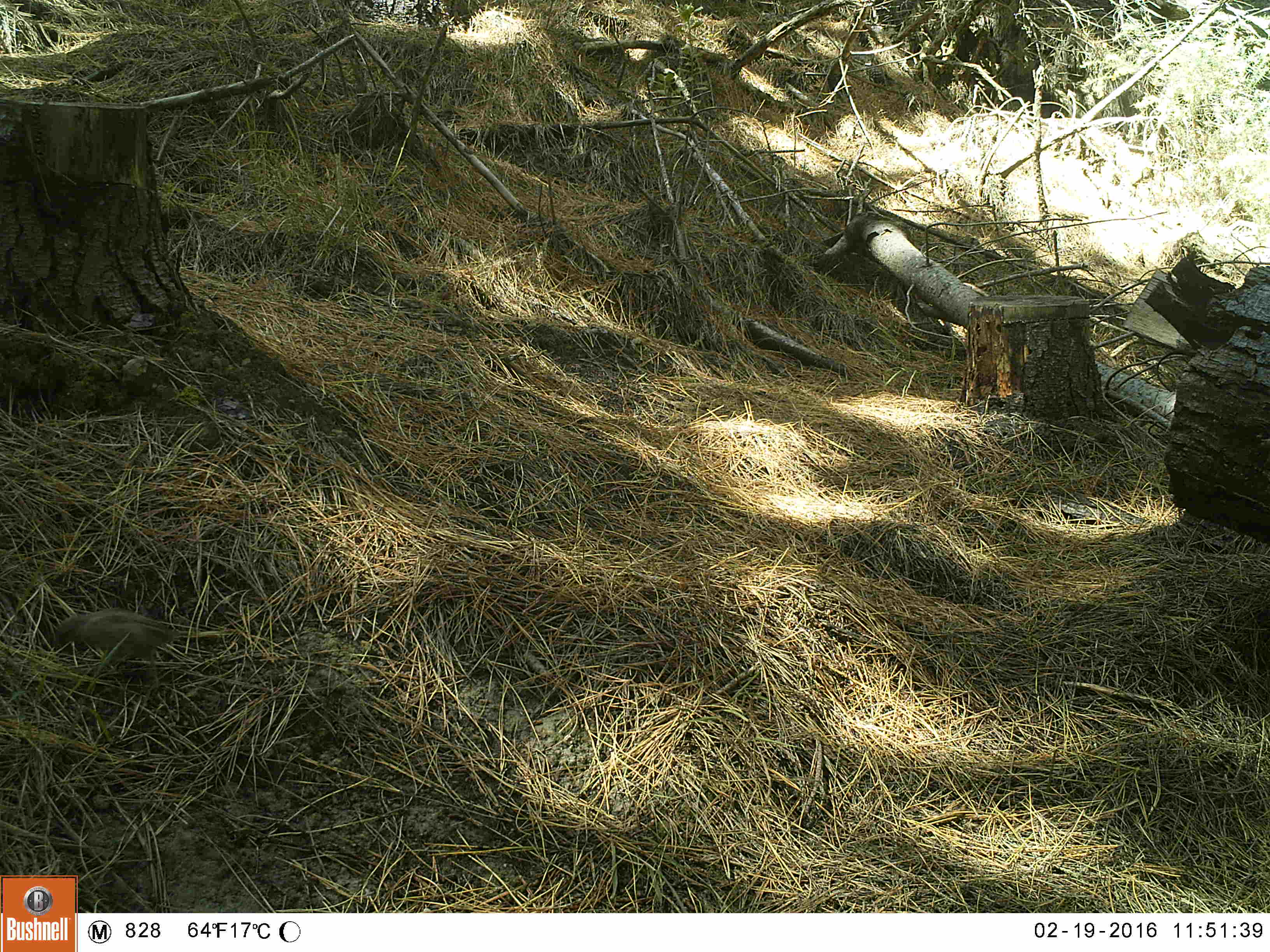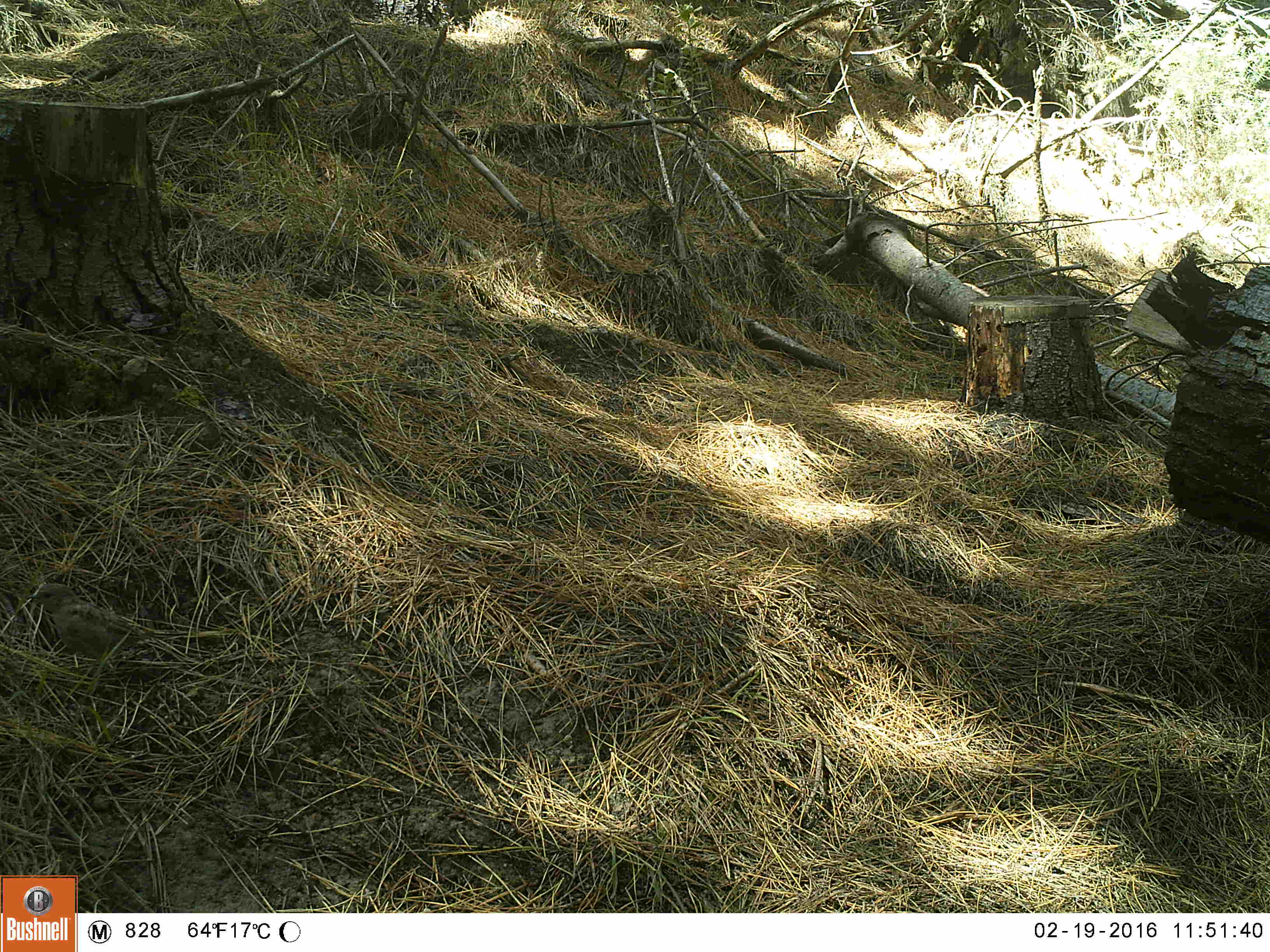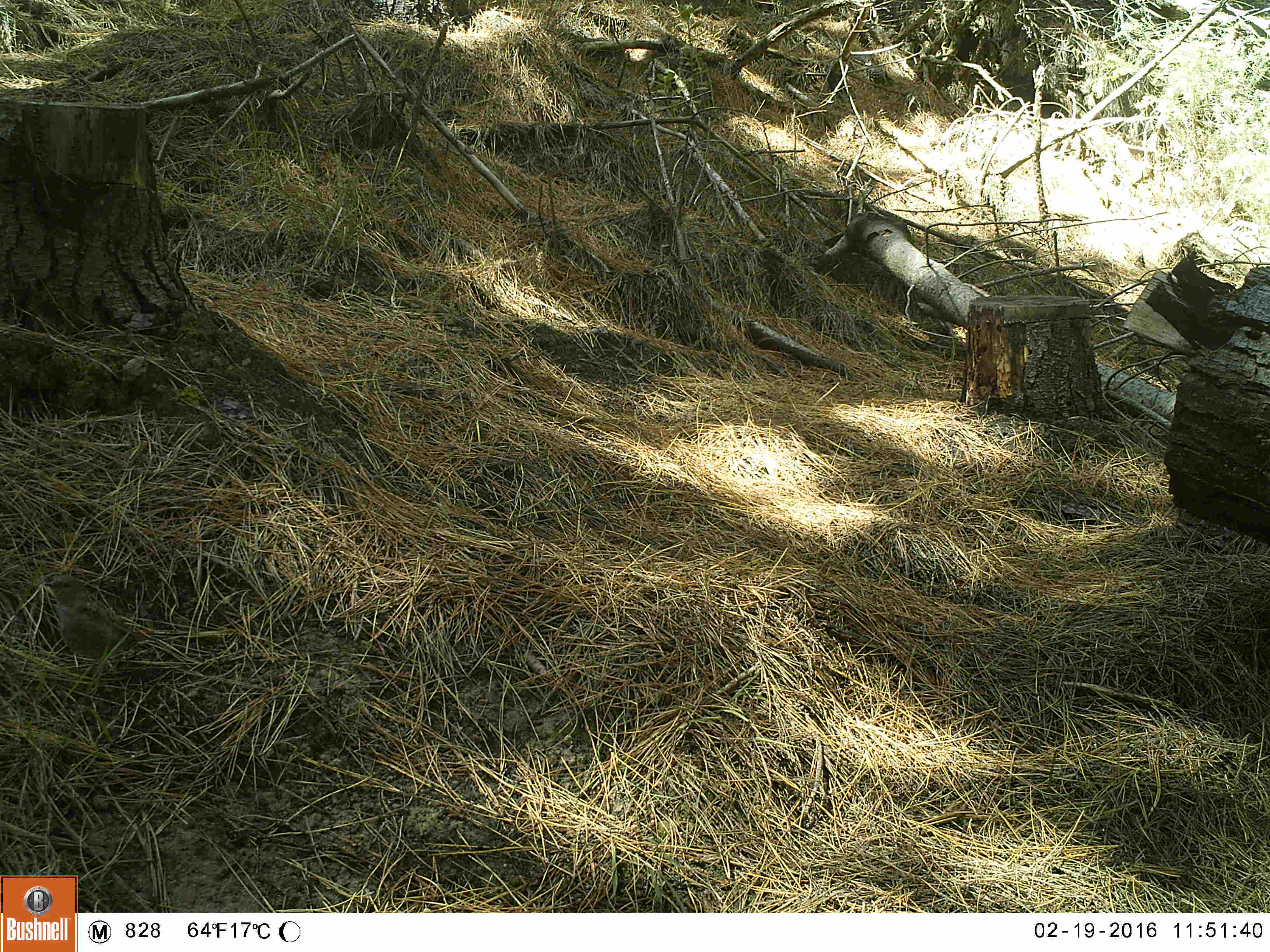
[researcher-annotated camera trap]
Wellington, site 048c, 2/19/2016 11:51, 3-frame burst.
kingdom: Animalia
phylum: Chordata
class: Aves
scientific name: Aves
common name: bird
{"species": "bird (Aves)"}